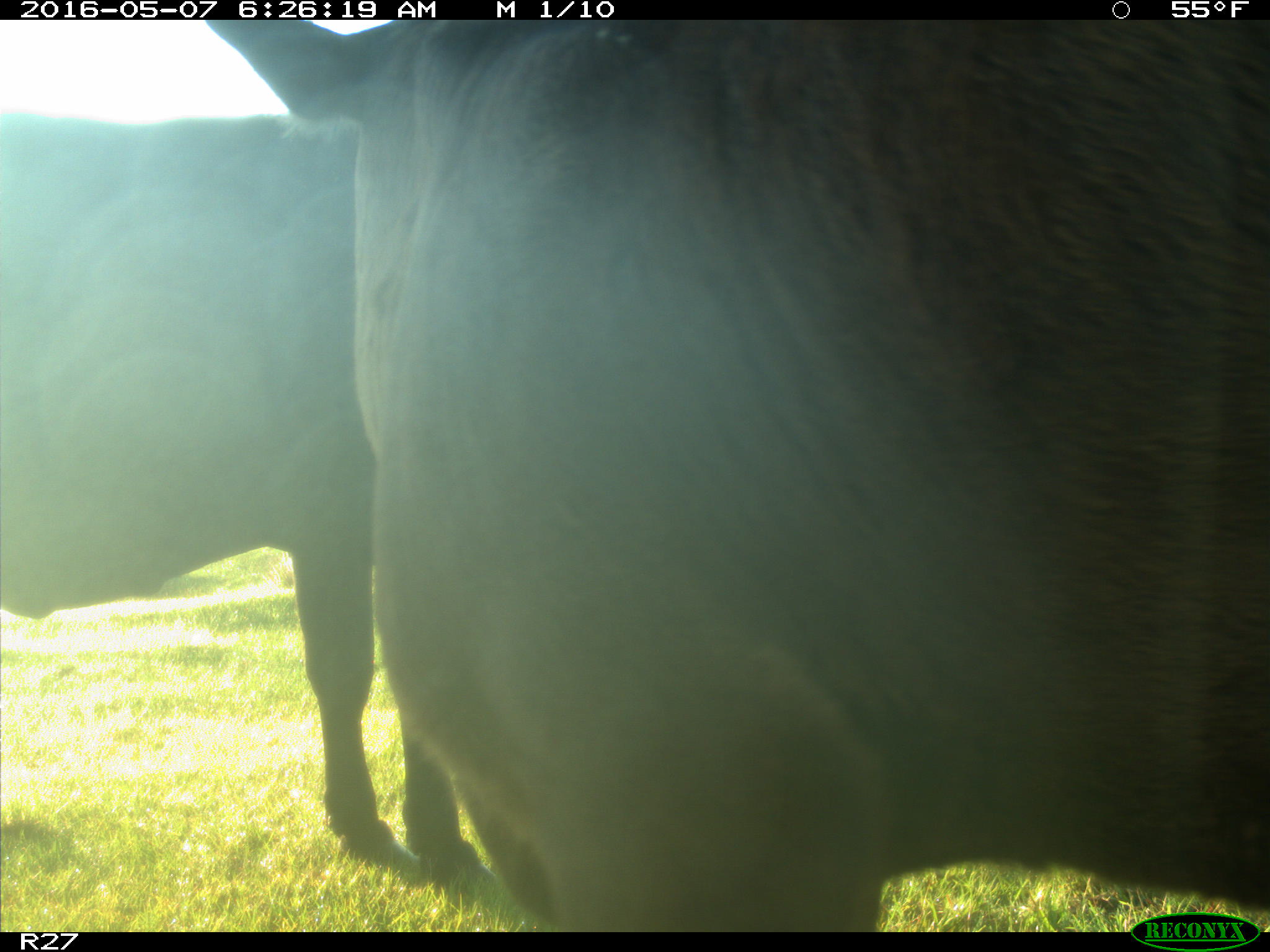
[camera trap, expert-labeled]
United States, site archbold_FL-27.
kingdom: Animalia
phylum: Chordata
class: Mammalia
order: Artiodactyla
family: Bovidae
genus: Bos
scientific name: Bos taurus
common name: domestic cow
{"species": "Bos taurus (domestic cow)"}